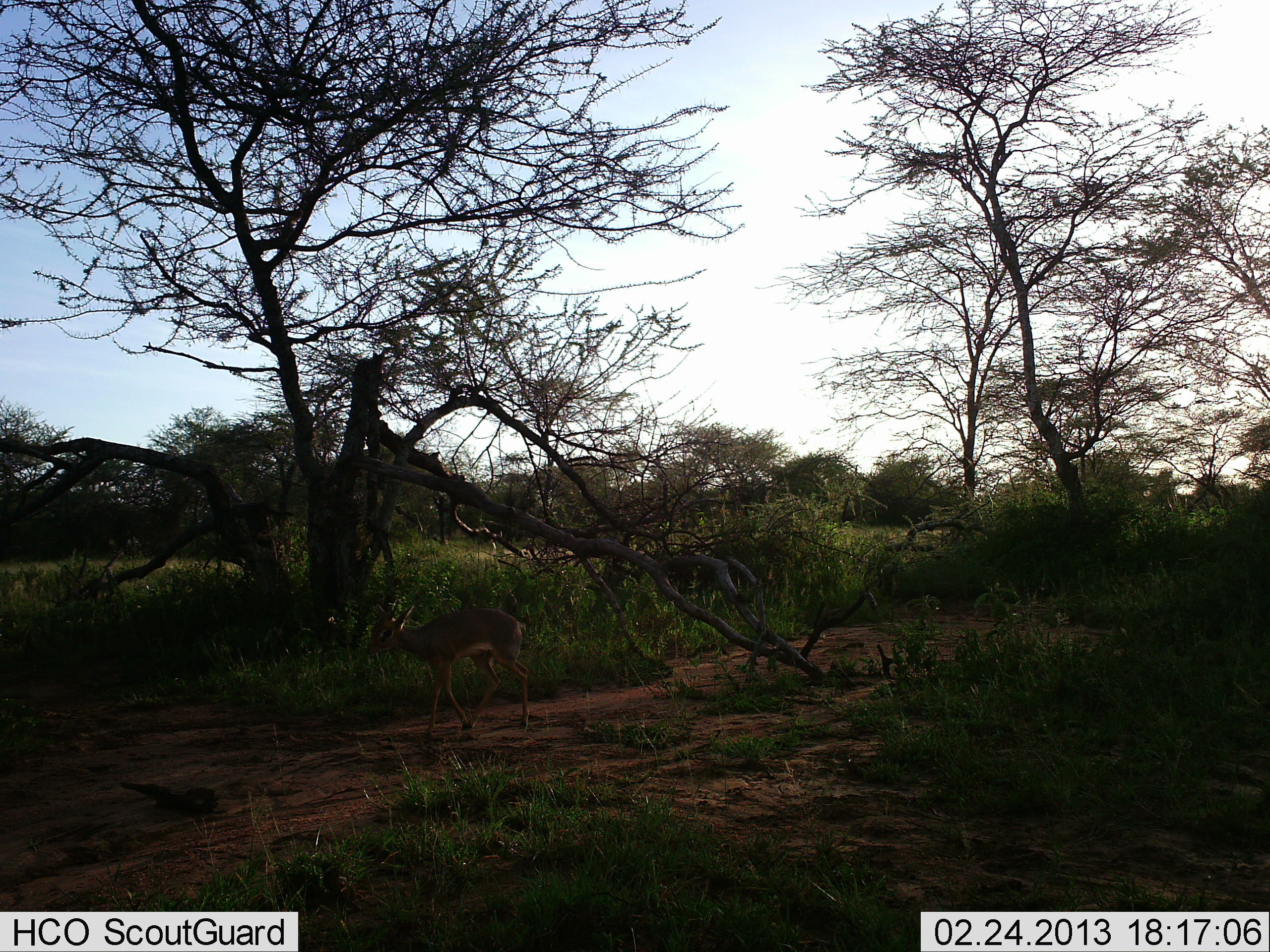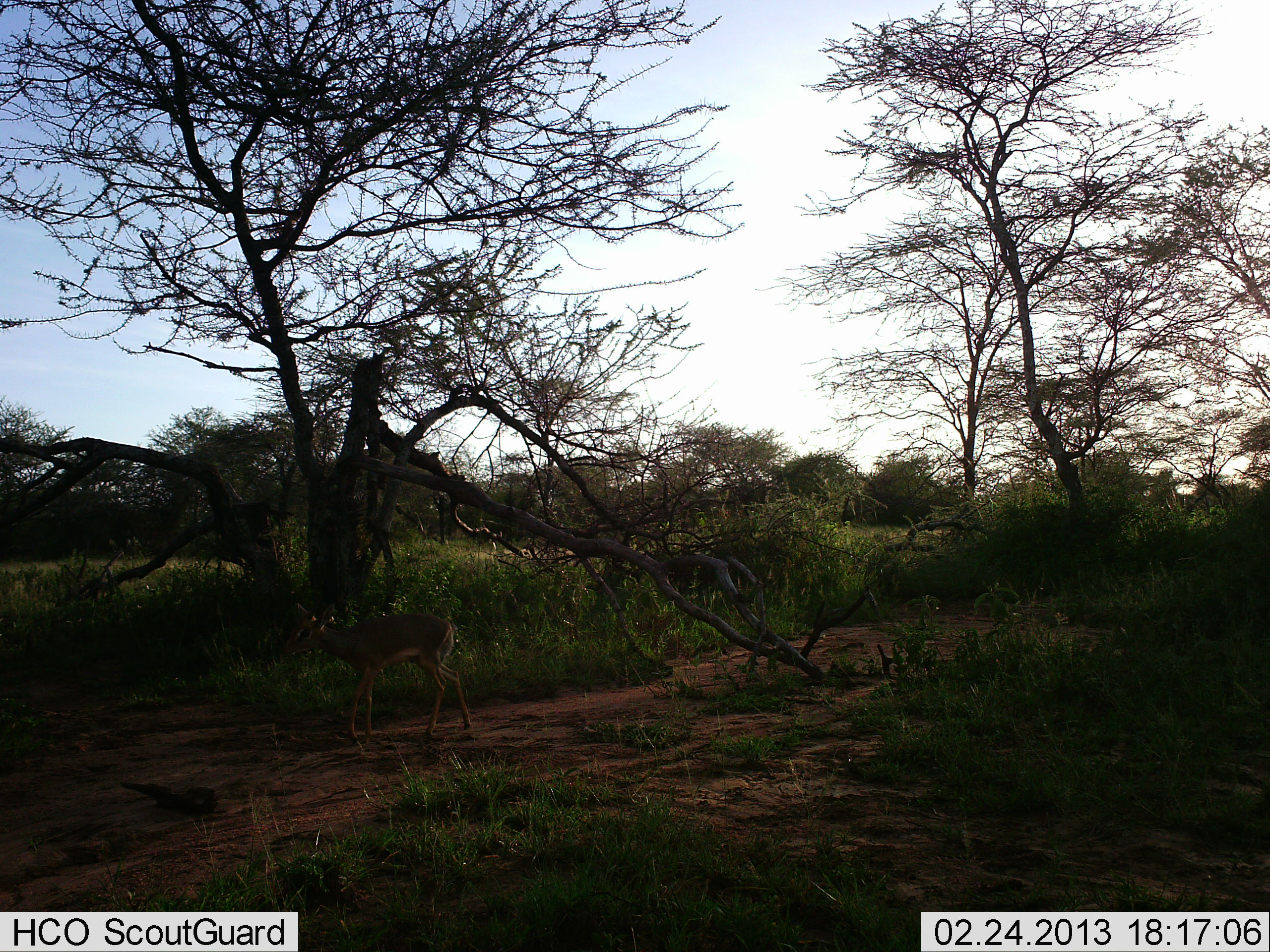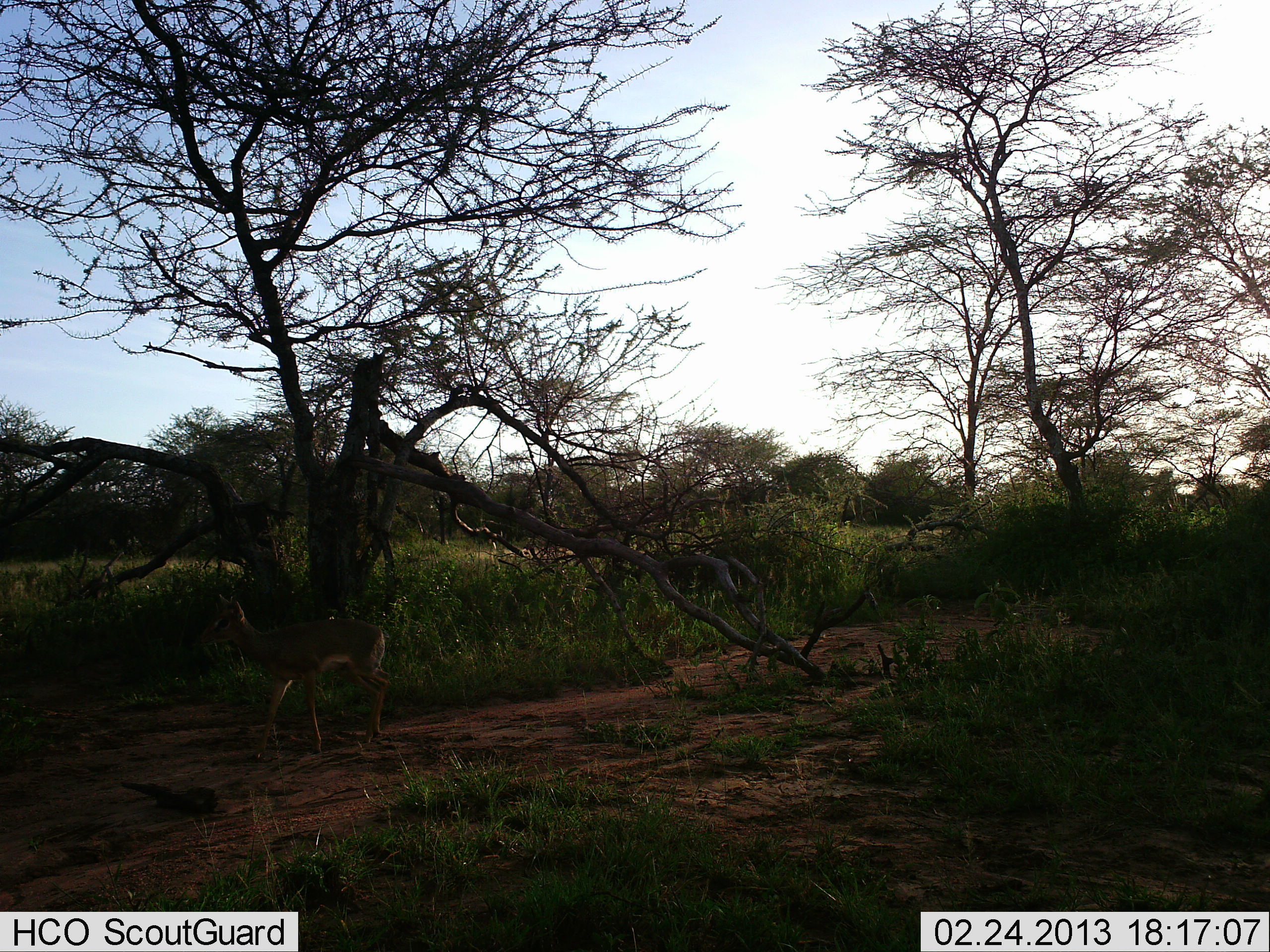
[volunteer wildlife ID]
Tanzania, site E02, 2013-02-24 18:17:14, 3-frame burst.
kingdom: Animalia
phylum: Chordata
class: Mammalia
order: Artiodactyla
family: Bovidae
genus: Madoqua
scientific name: Madoqua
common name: dikdik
Dikdik (Madoqua), count 1. Behavior (volunteer vote fractions): standing 0%, resting 0%, moving 100%, interacting 0%. Young present (vote fraction): 0%. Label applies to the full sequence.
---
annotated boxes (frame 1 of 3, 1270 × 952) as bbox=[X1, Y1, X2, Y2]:
animal: bbox=[365, 597, 528, 739]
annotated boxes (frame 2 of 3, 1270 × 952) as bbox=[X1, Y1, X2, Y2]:
animal: bbox=[282, 603, 470, 750]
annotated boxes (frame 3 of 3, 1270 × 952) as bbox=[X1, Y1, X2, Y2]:
animal: bbox=[198, 592, 390, 761]